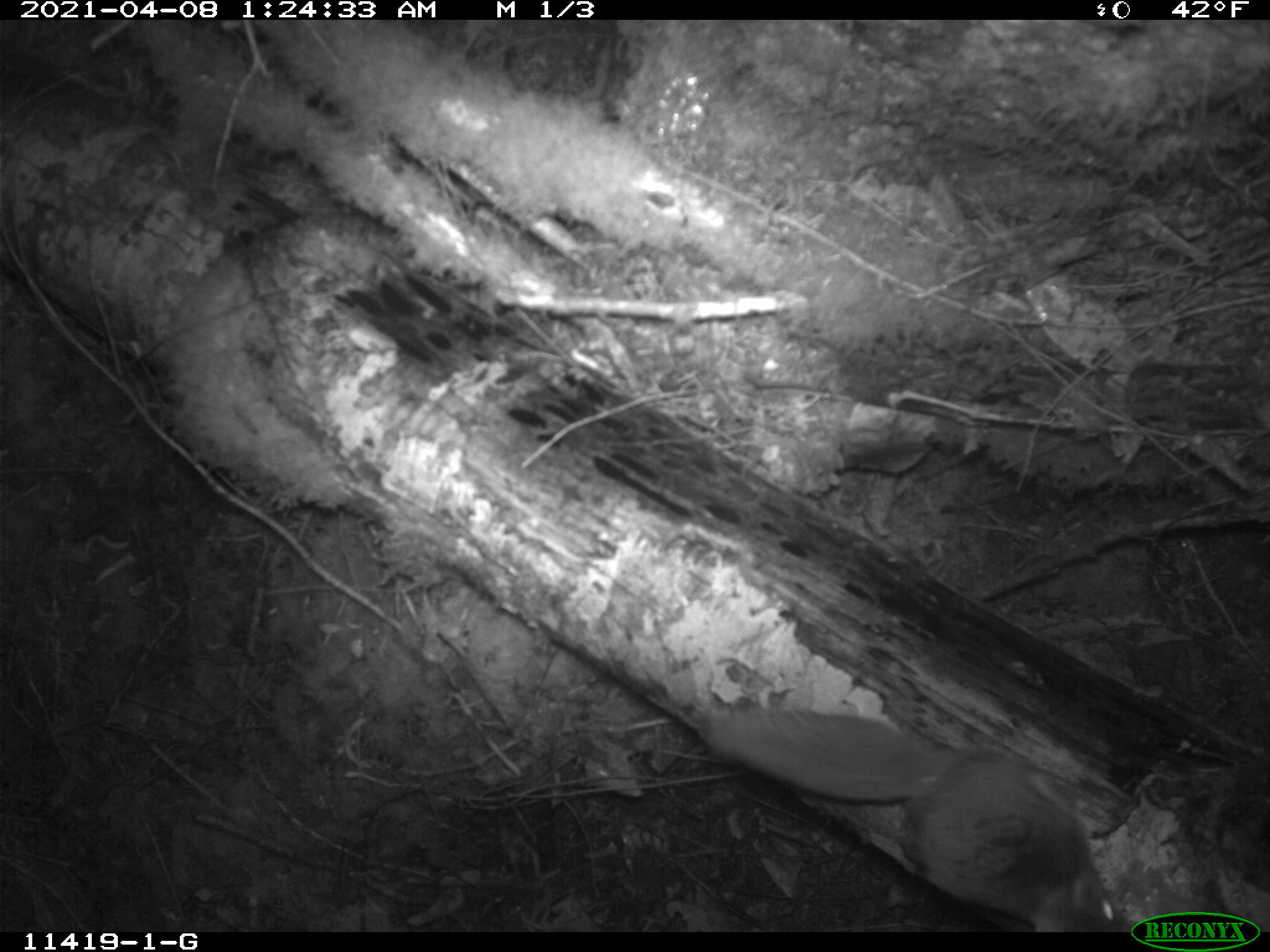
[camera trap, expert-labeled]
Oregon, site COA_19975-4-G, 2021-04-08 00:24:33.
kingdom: Animalia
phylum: Chordata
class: Mammalia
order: Rodentia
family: Sciuridae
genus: Glaucomys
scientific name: Glaucomys oregonensis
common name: humboldt's flying squirrel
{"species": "humboldt's flying squirrel (Glaucomys oregonensis)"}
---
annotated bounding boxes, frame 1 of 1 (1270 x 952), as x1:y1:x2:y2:
humboldt's flying squirrel: 703:704:1106:899